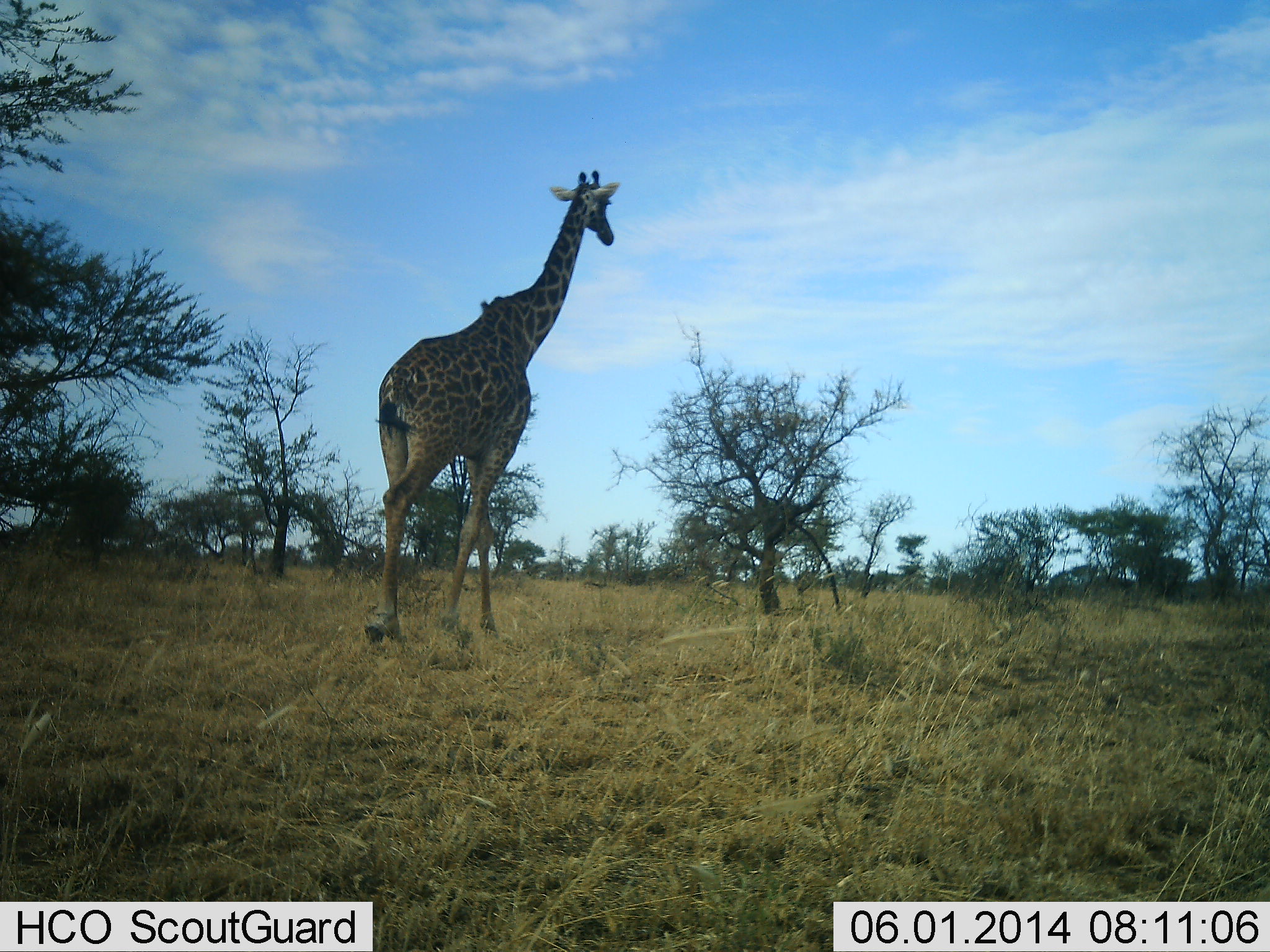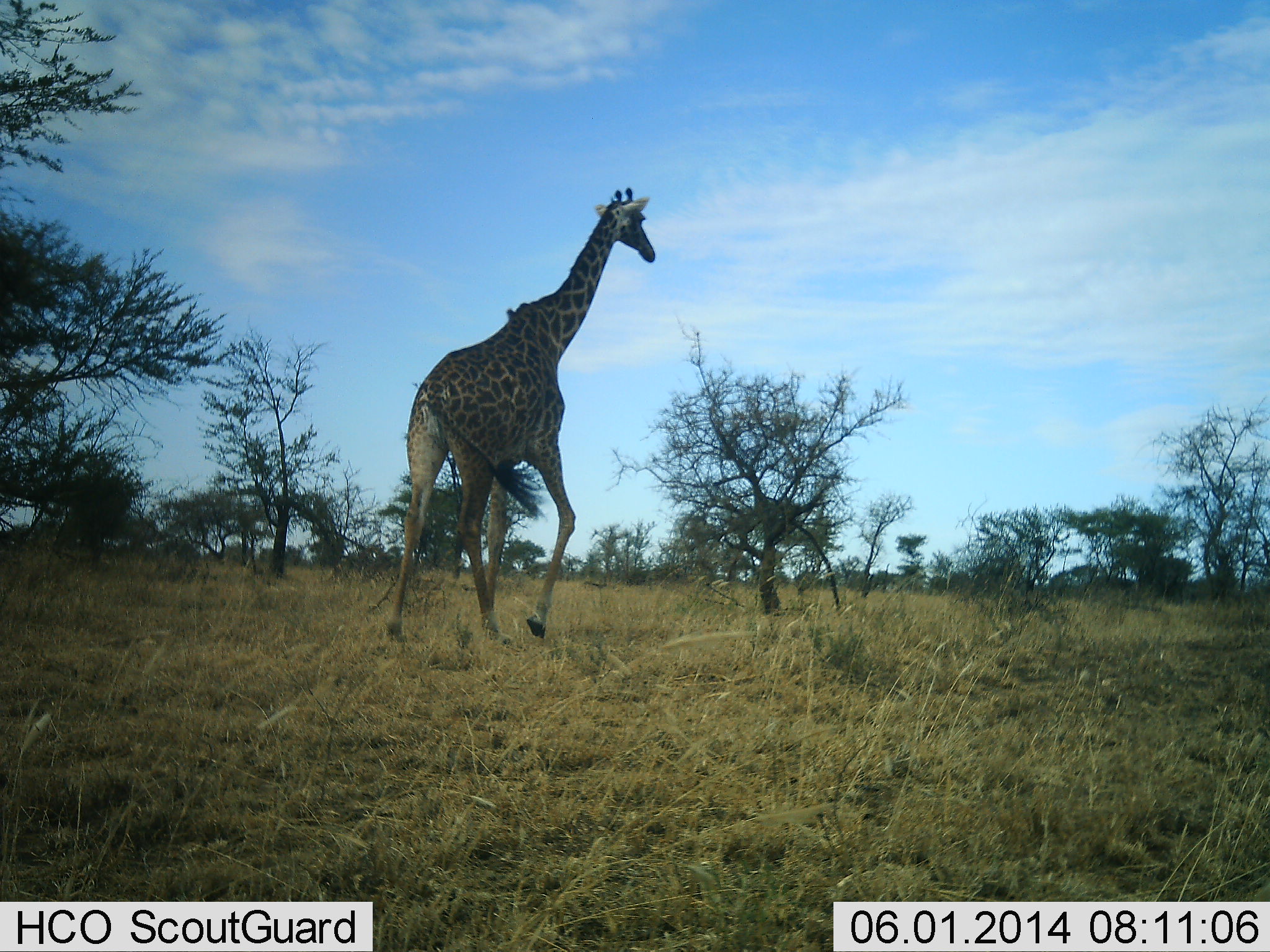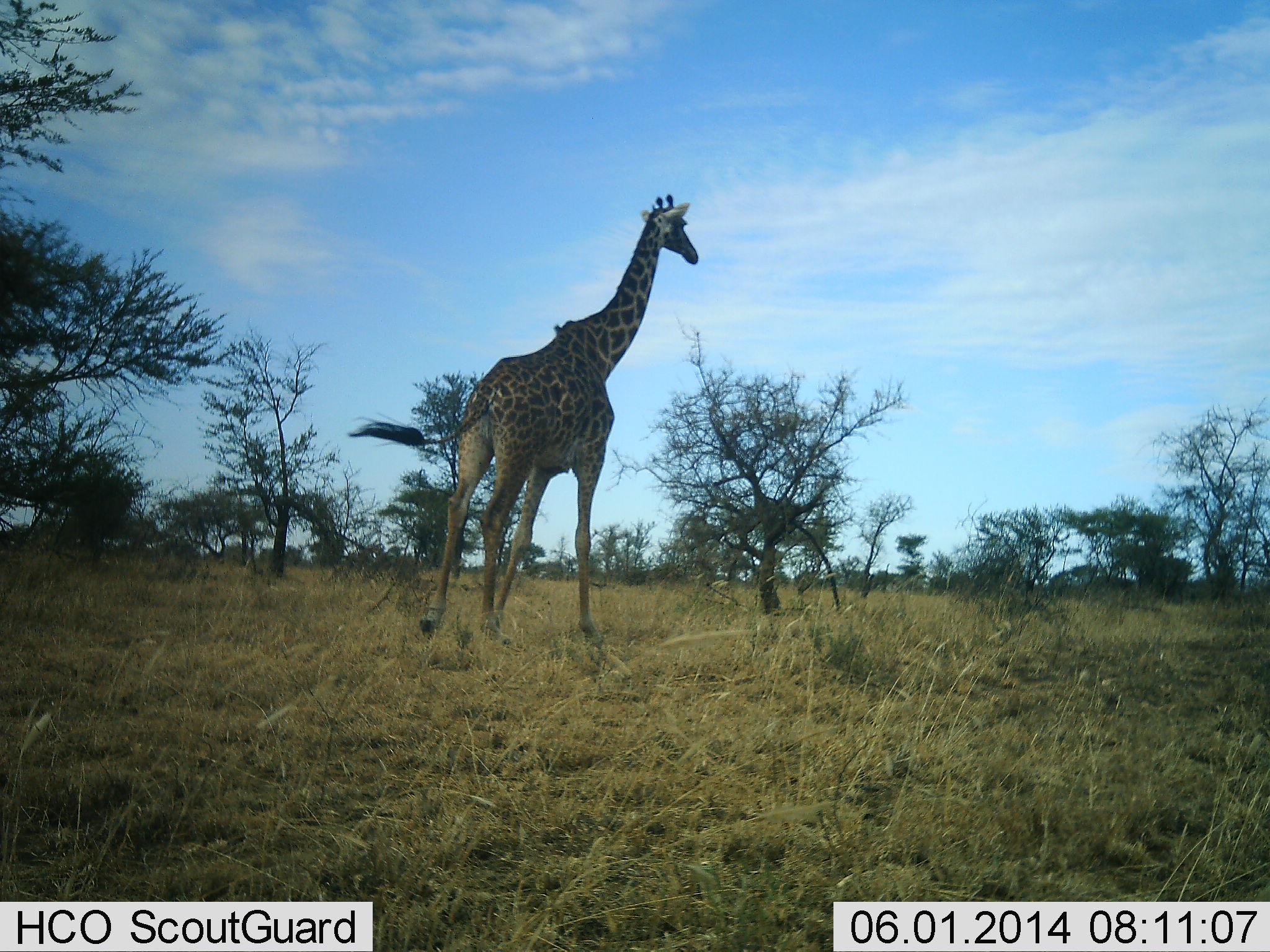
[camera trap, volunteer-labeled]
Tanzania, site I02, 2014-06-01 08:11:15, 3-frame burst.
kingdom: Animalia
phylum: Chordata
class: Mammalia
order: Artiodactyla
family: Giraffidae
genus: Giraffa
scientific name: Giraffa camelopardalis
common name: giraffe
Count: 1.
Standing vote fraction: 0%.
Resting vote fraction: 0%.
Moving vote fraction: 100%.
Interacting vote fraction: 0%.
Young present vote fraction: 0%.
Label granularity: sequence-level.